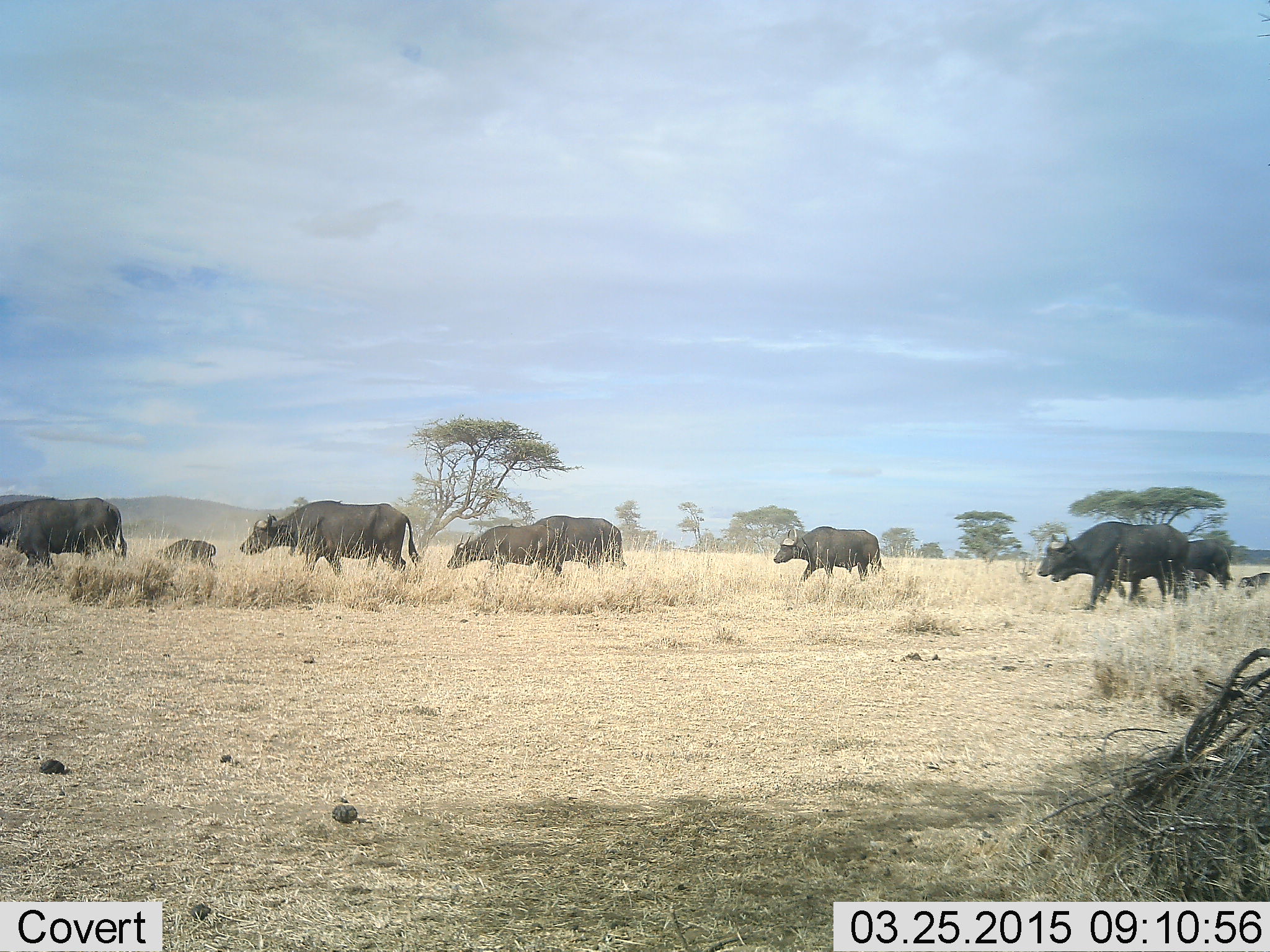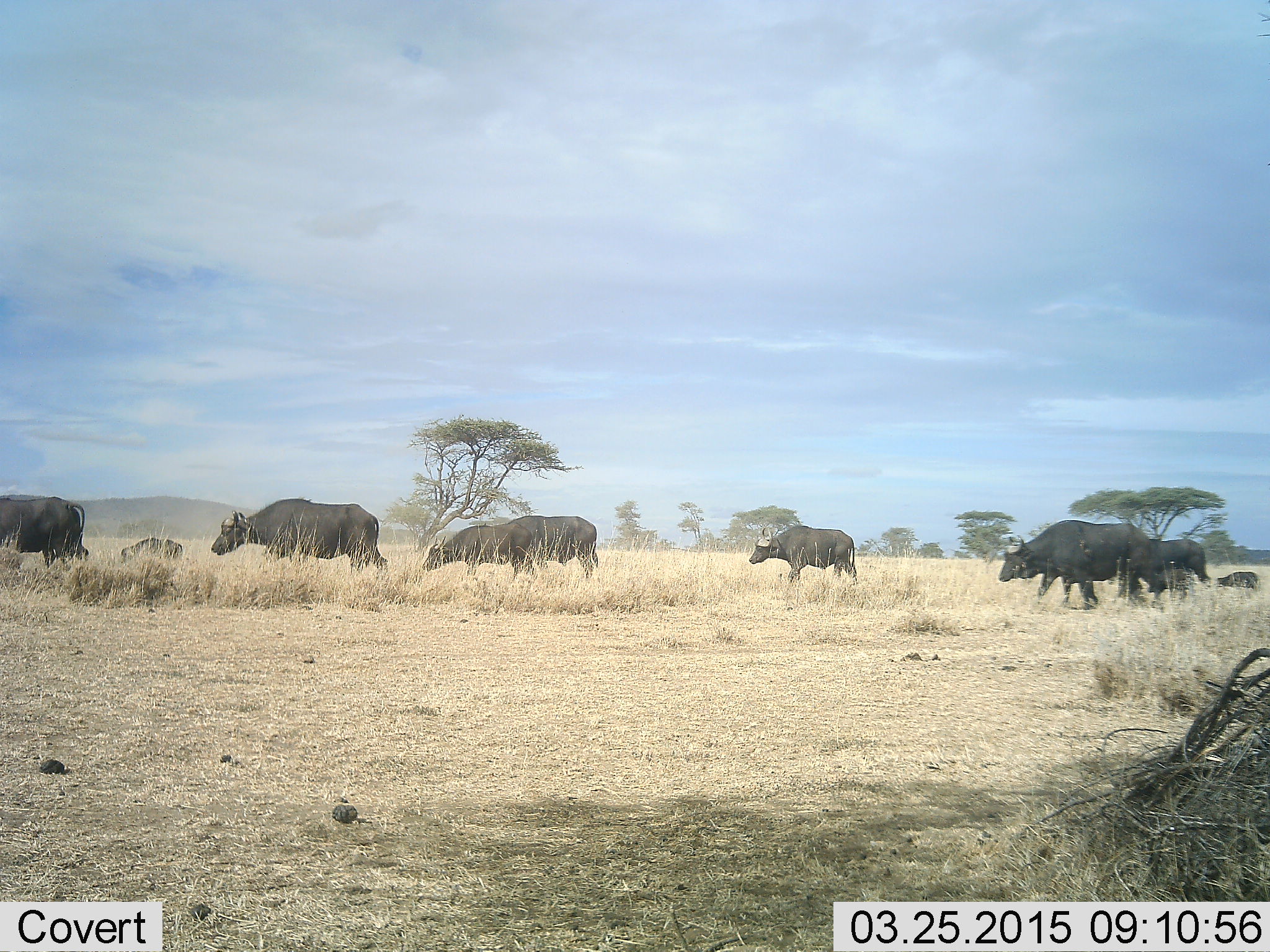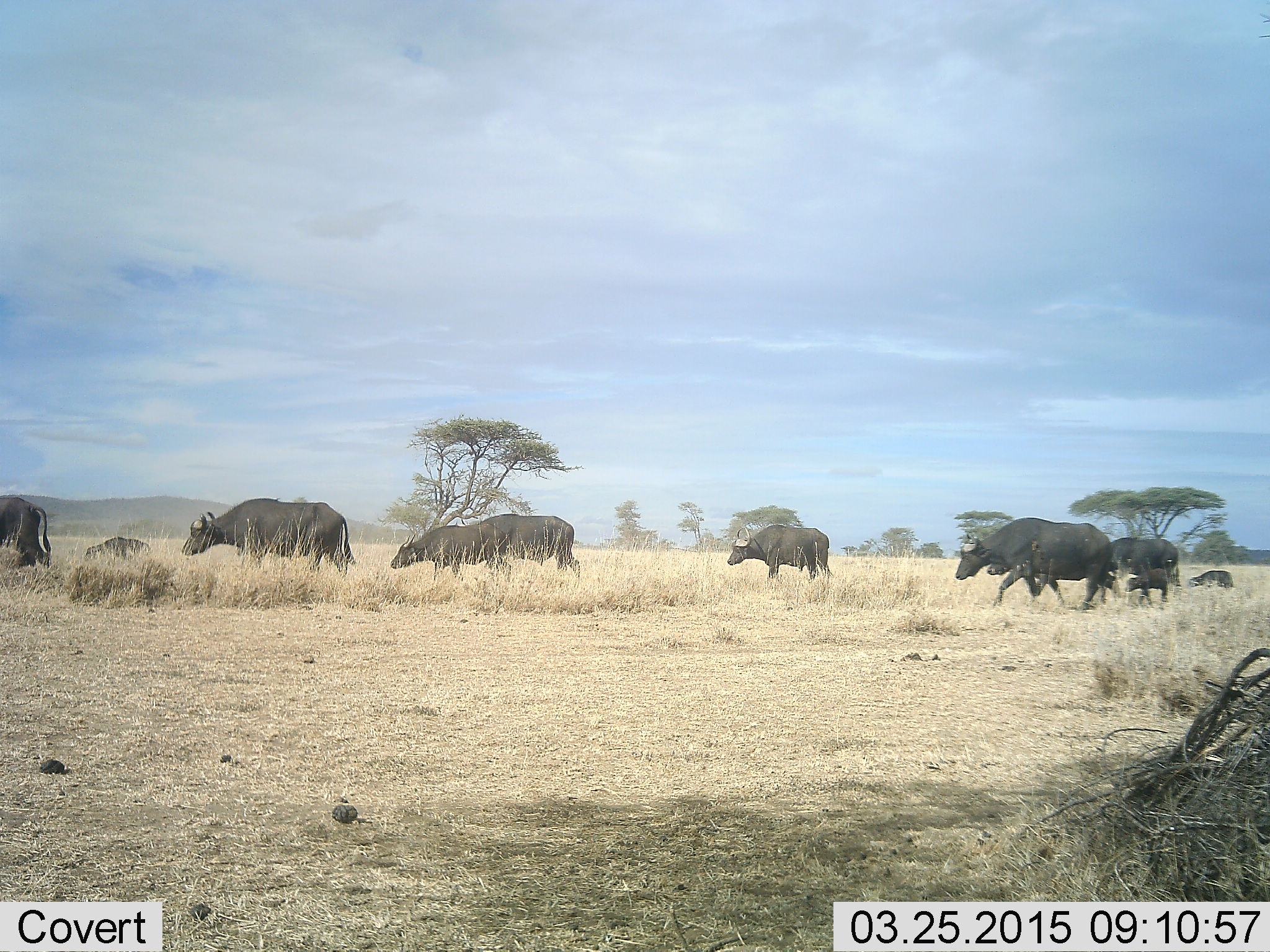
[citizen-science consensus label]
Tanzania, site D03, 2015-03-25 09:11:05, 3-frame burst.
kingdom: Animalia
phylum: Chordata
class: Mammalia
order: Artiodactyla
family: Bovidae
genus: Syncerus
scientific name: Syncerus caffer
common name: cape buffalo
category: buffalo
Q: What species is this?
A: Buffalo (cape buffalo) (Syncerus caffer).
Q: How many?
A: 8.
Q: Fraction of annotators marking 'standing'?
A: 10%.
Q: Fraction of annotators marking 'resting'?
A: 0%.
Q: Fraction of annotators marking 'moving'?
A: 100%.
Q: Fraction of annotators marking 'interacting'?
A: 0%.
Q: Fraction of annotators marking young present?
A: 80%.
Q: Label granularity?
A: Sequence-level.